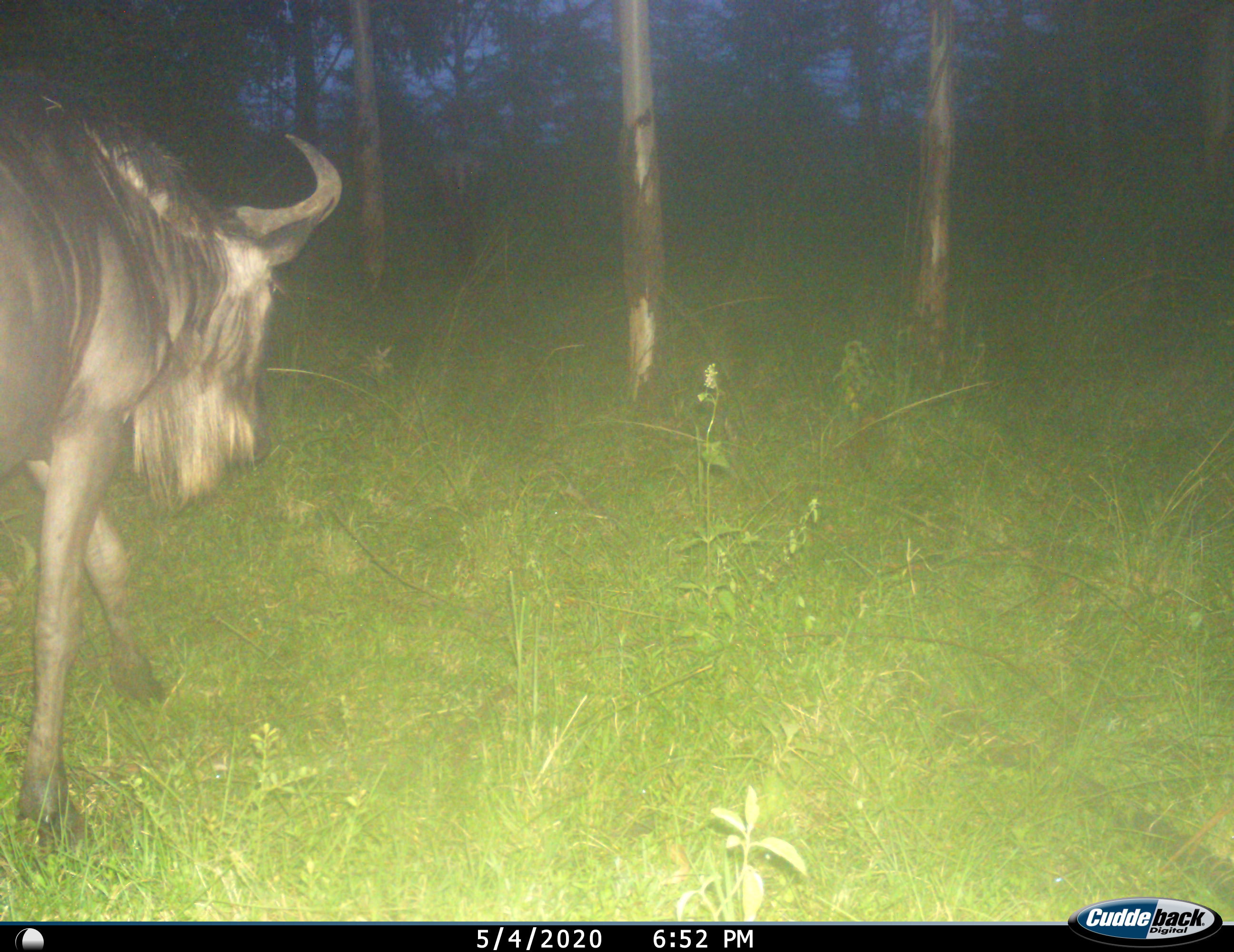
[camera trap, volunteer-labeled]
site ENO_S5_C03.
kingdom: Animalia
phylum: Chordata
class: Mammalia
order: Artiodactyla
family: Bovidae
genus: Connochaetes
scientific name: Connochaetes taurinus taurinus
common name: blue wildebeest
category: wildebeestblue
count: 1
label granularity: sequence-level